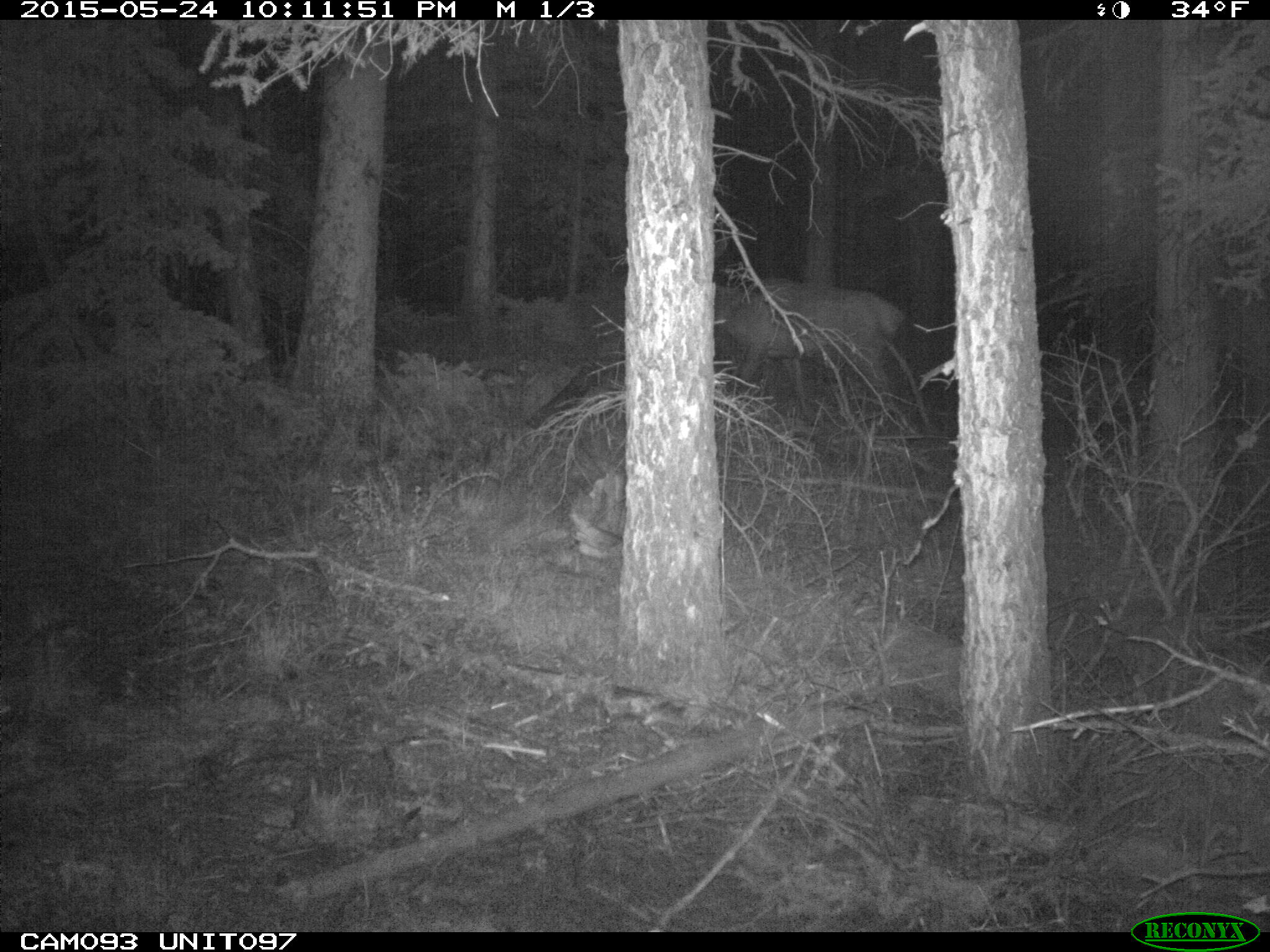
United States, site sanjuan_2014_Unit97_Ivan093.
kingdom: Animalia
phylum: Chordata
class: Mammalia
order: Artiodactyla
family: Cervidae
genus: Cervus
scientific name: Cervus elaphus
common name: red deer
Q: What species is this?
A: Cervus elaphus (red deer).